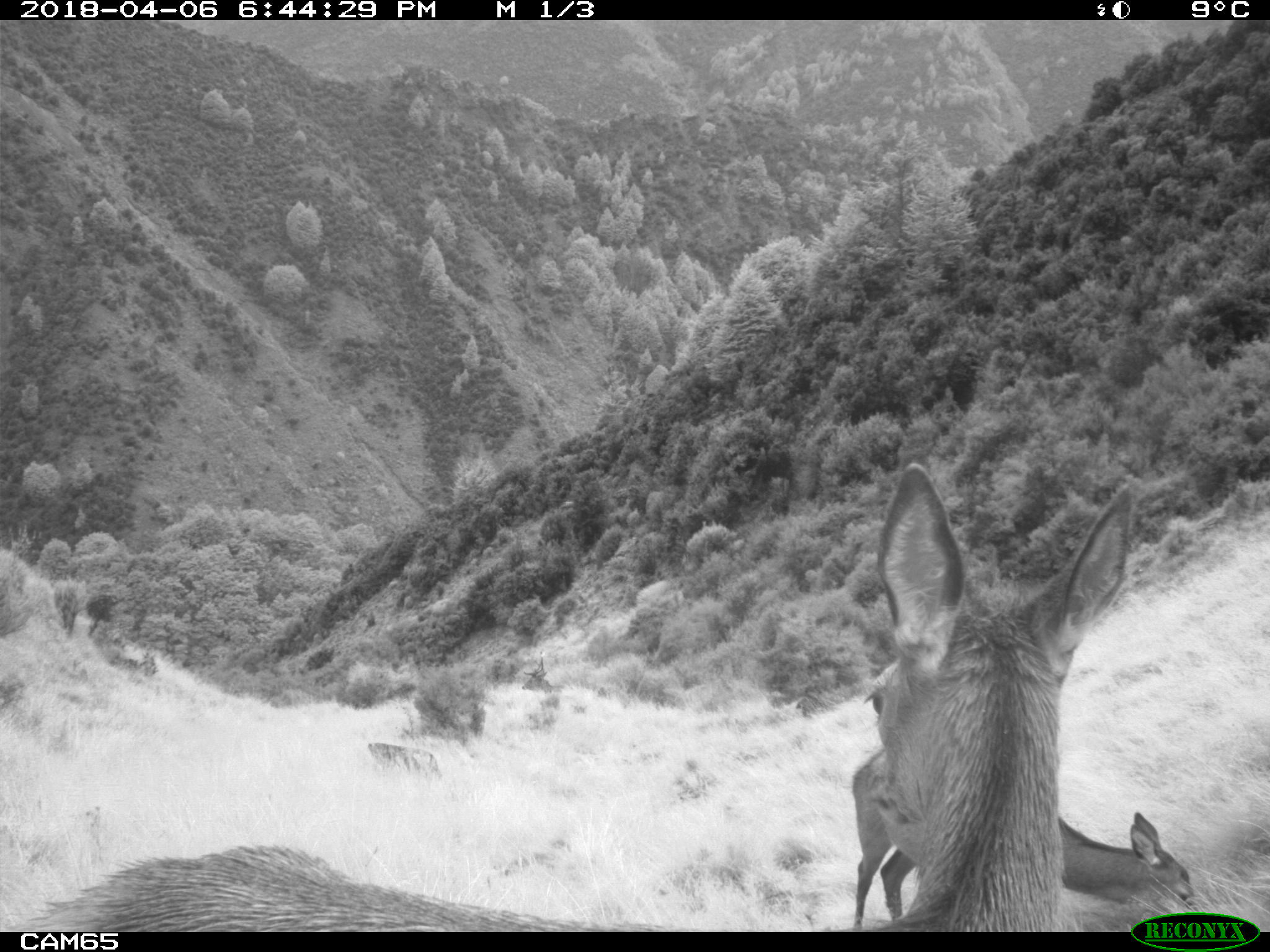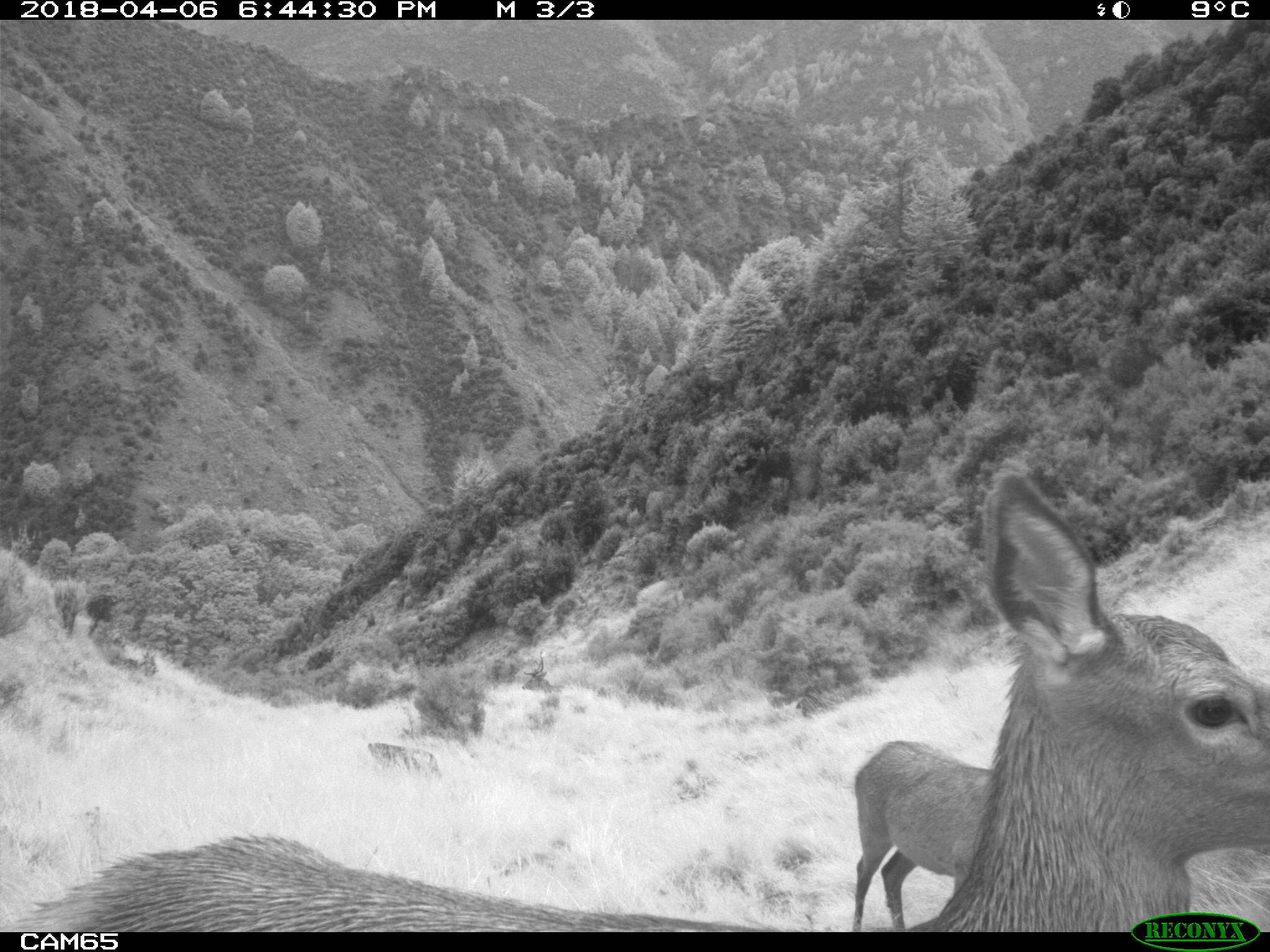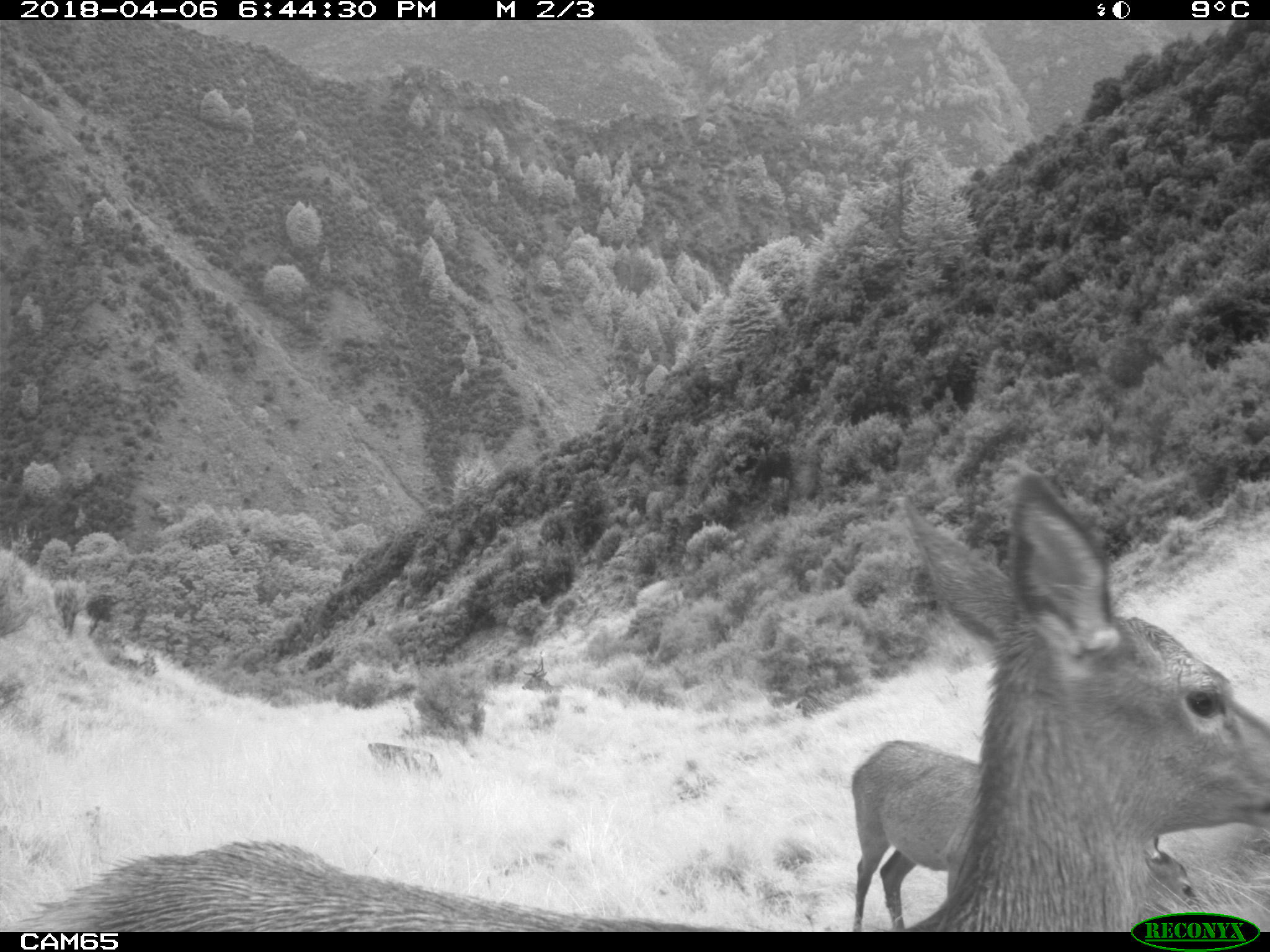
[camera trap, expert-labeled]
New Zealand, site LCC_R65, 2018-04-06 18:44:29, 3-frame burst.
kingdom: Animalia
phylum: Chordata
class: Mammalia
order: Artiodactyla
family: Cervidae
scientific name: Cervidae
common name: deer